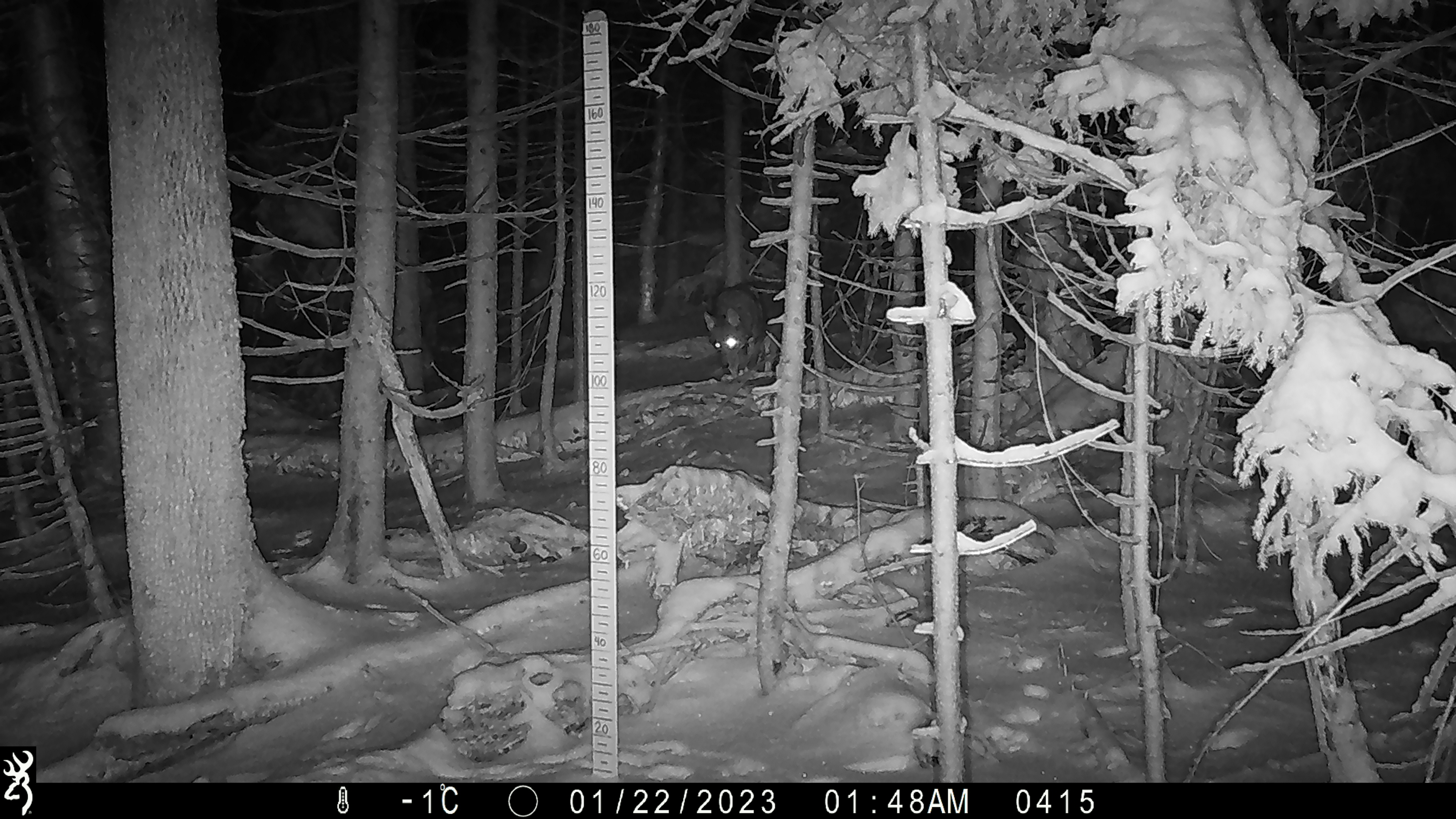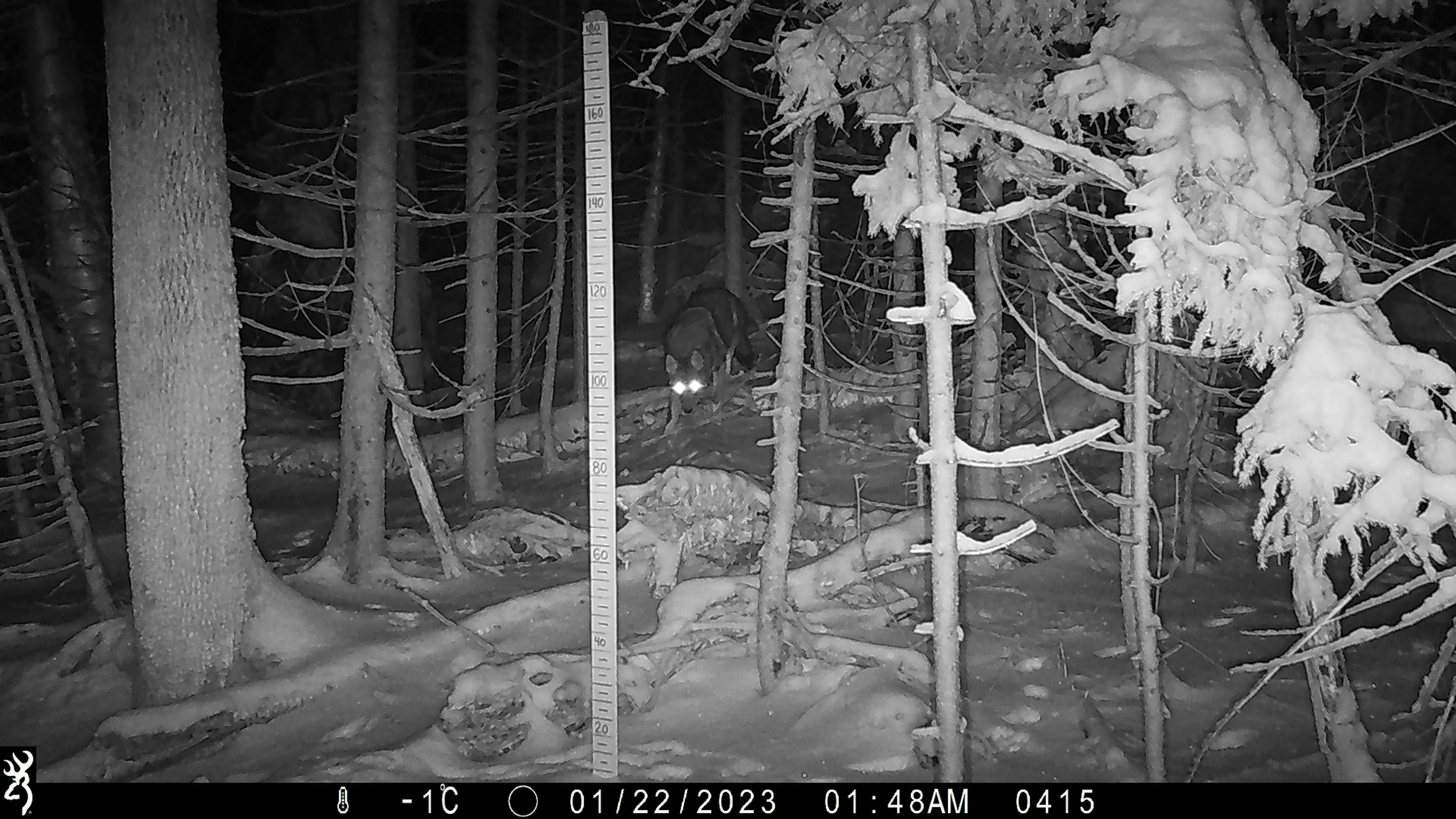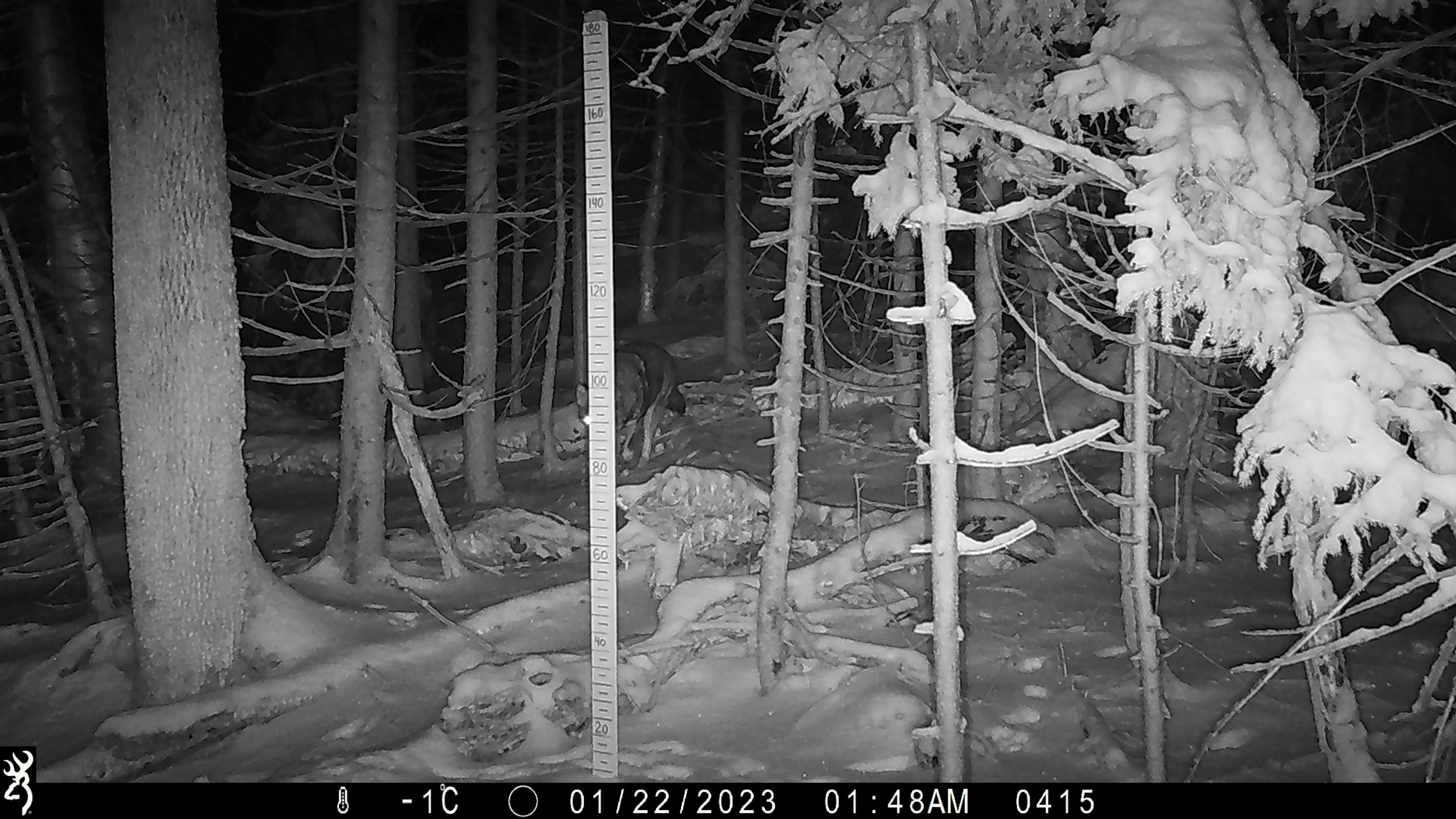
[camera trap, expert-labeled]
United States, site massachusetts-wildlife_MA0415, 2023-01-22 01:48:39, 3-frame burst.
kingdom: Animalia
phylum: Chordata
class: Mammalia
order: Carnivora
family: Canidae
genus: Canis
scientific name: Canis latrans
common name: coyote